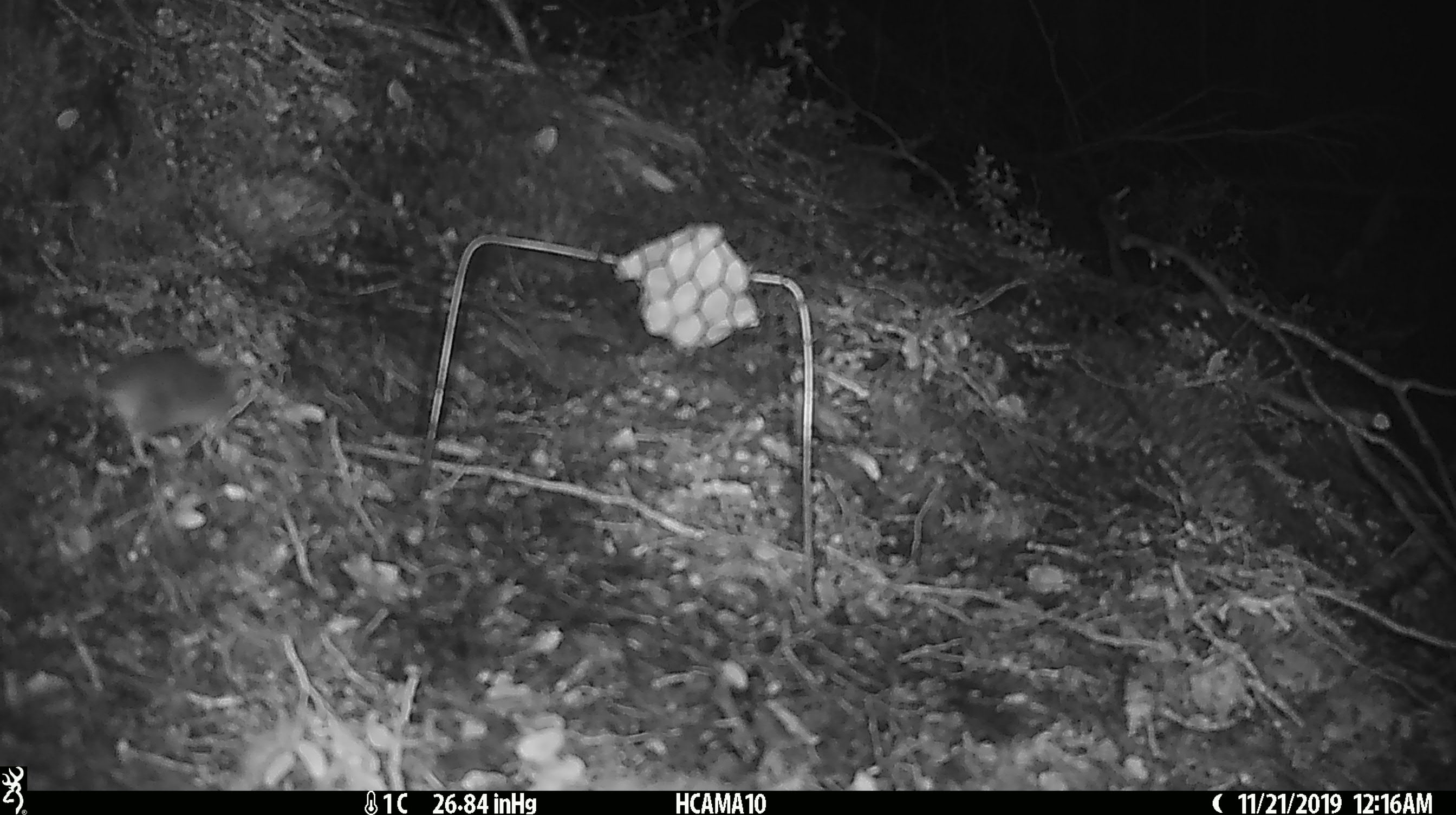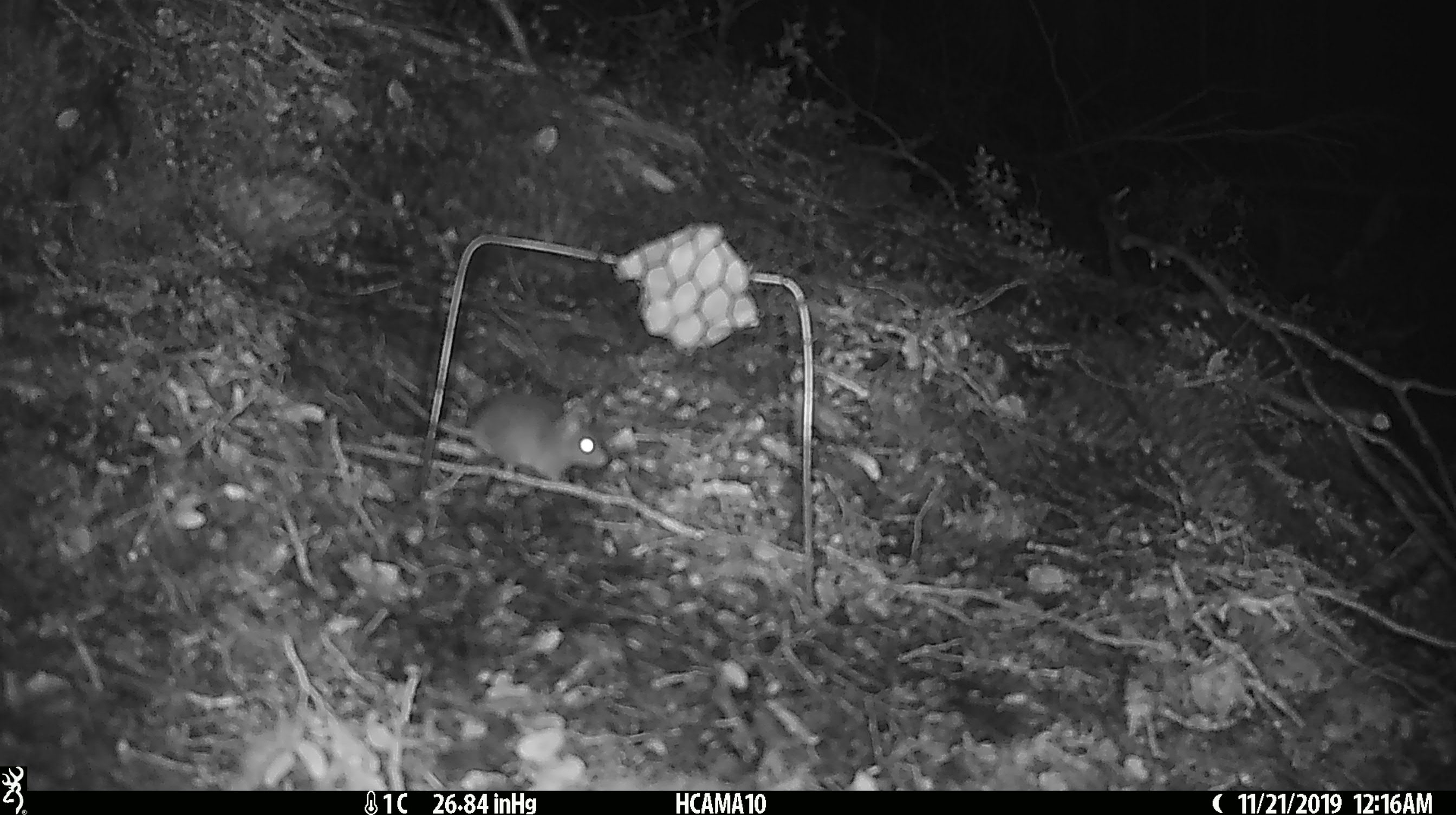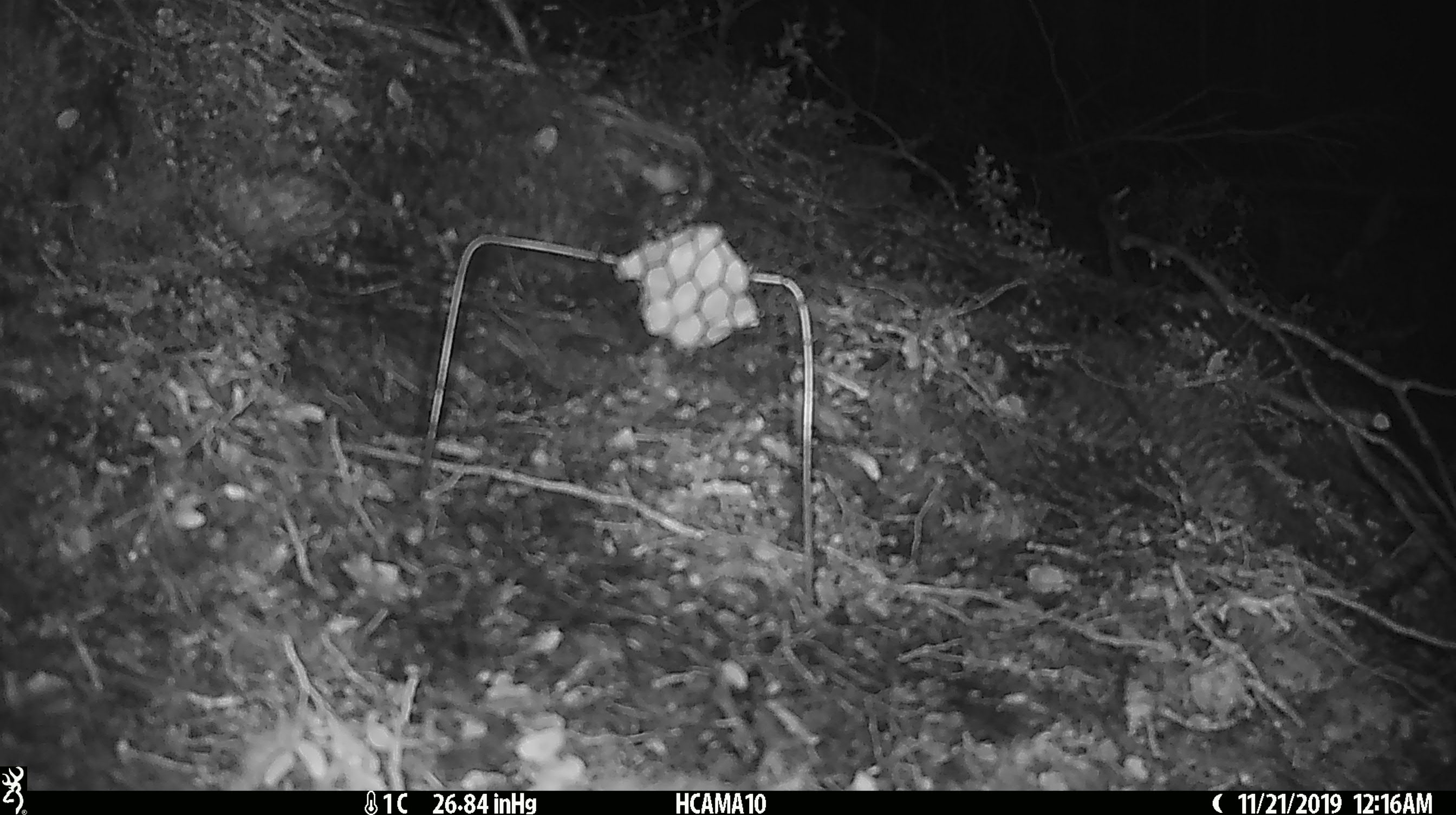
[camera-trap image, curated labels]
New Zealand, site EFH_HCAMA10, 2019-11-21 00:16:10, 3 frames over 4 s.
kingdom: Animalia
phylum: Chordata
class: Mammalia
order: Rodentia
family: Muridae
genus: Mus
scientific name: Mus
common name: mouse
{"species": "mouse (Mus)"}